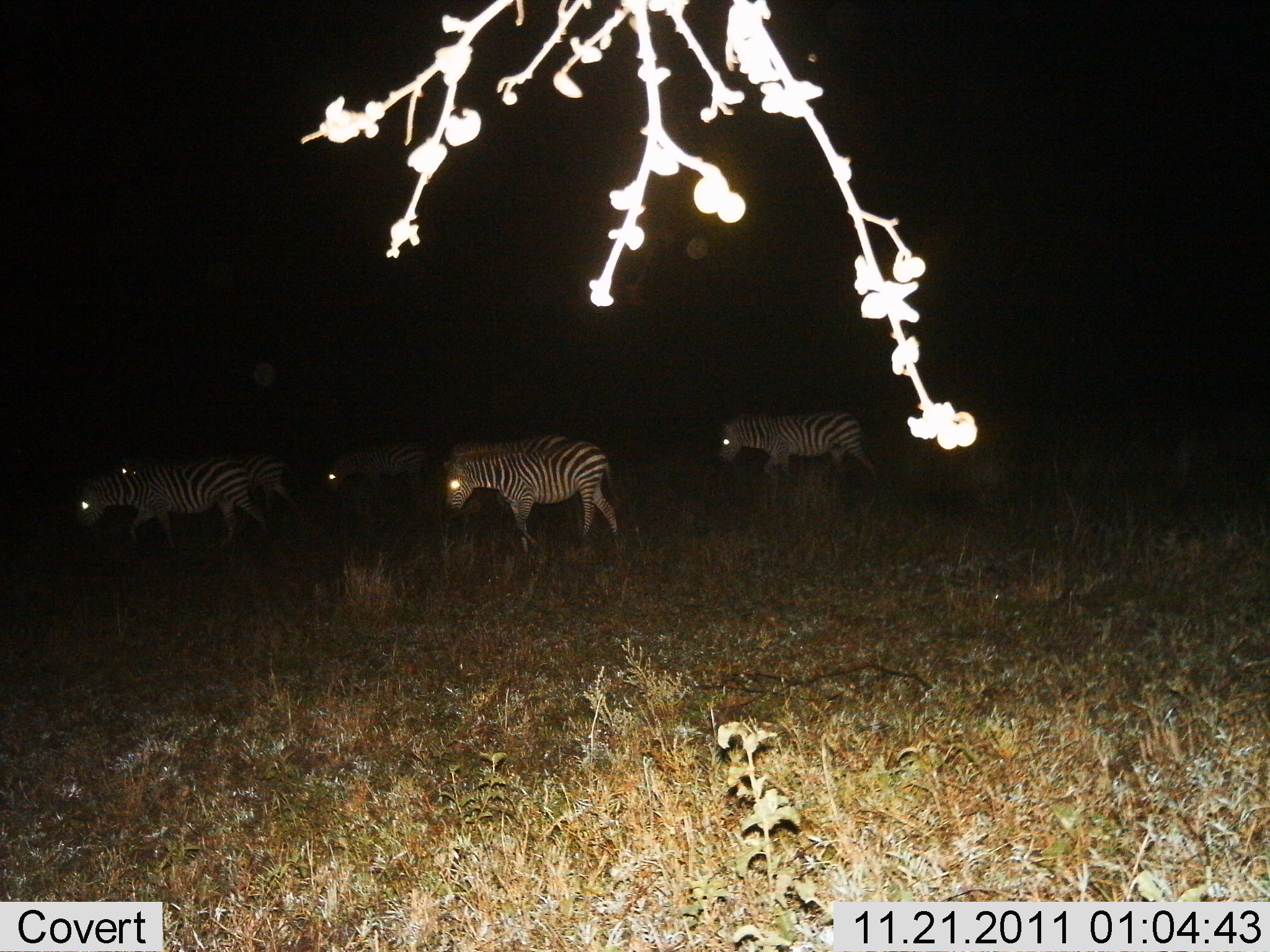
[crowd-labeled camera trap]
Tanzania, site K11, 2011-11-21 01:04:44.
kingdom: Animalia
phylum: Chordata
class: Mammalia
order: Perissodactyla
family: Equidae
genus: Equus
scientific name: Equus quagga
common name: plains zebra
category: zebra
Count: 5.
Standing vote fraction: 9%.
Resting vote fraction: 0%.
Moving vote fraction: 91%.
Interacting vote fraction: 0%.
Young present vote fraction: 0%.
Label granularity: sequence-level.